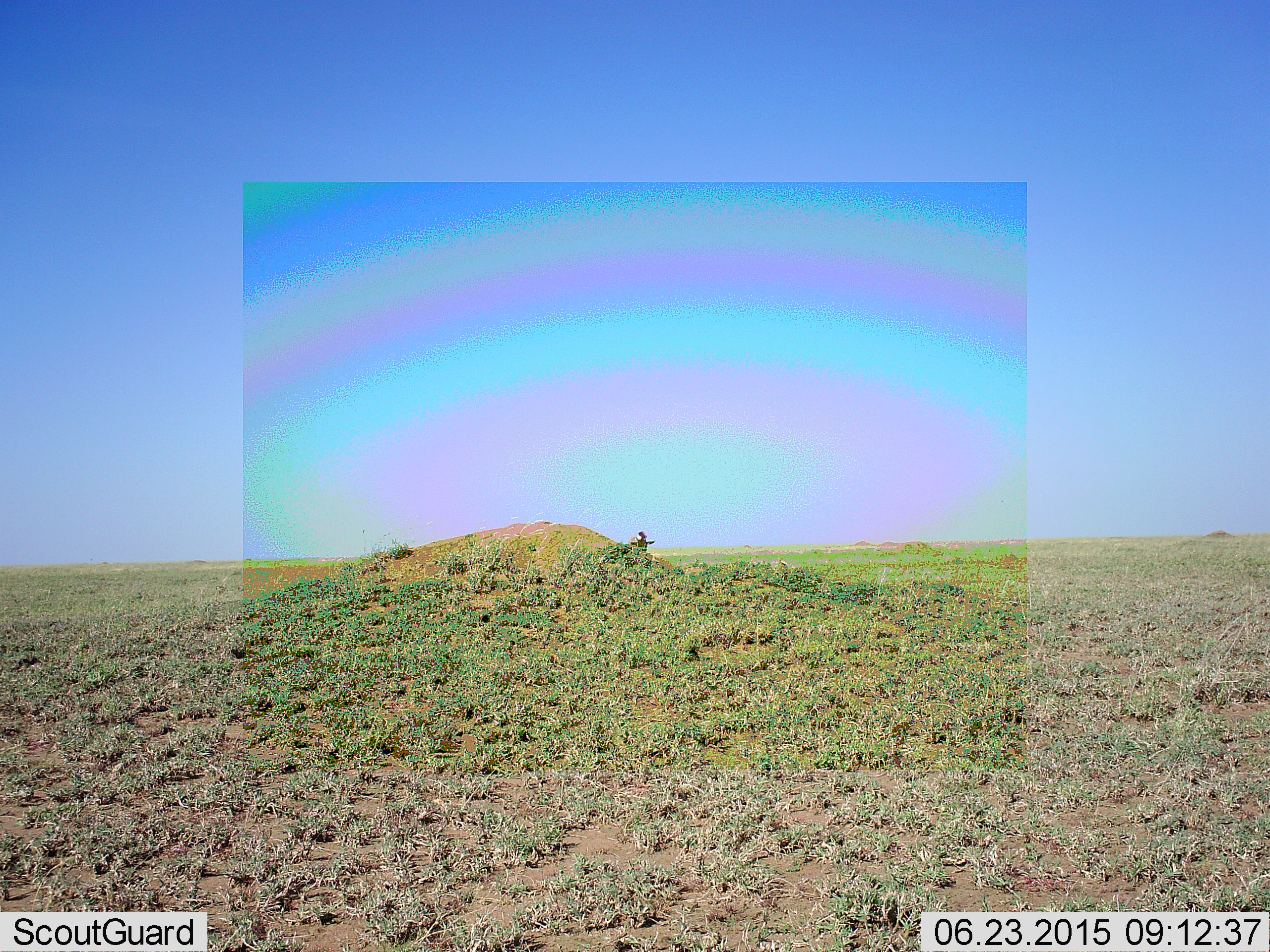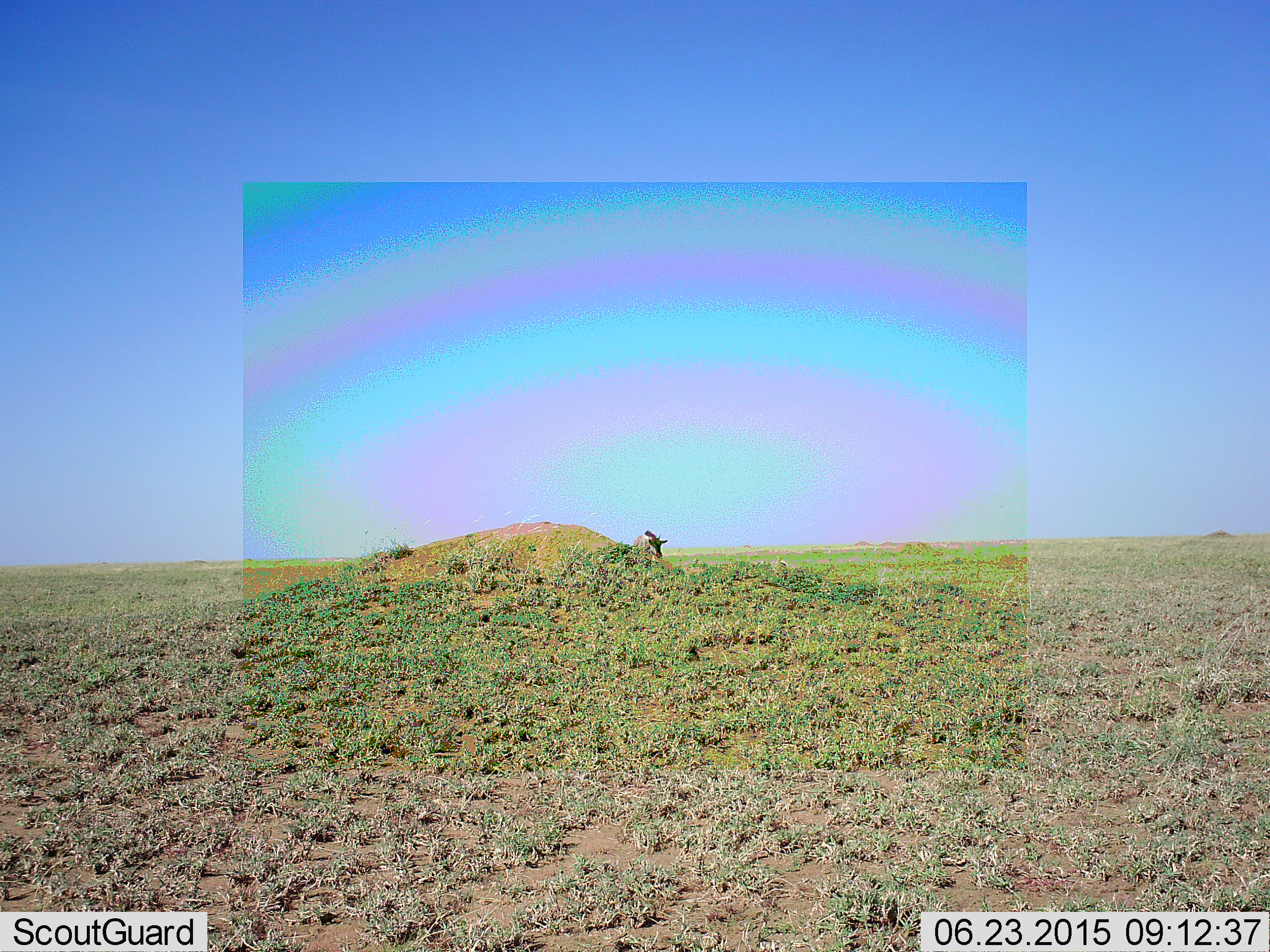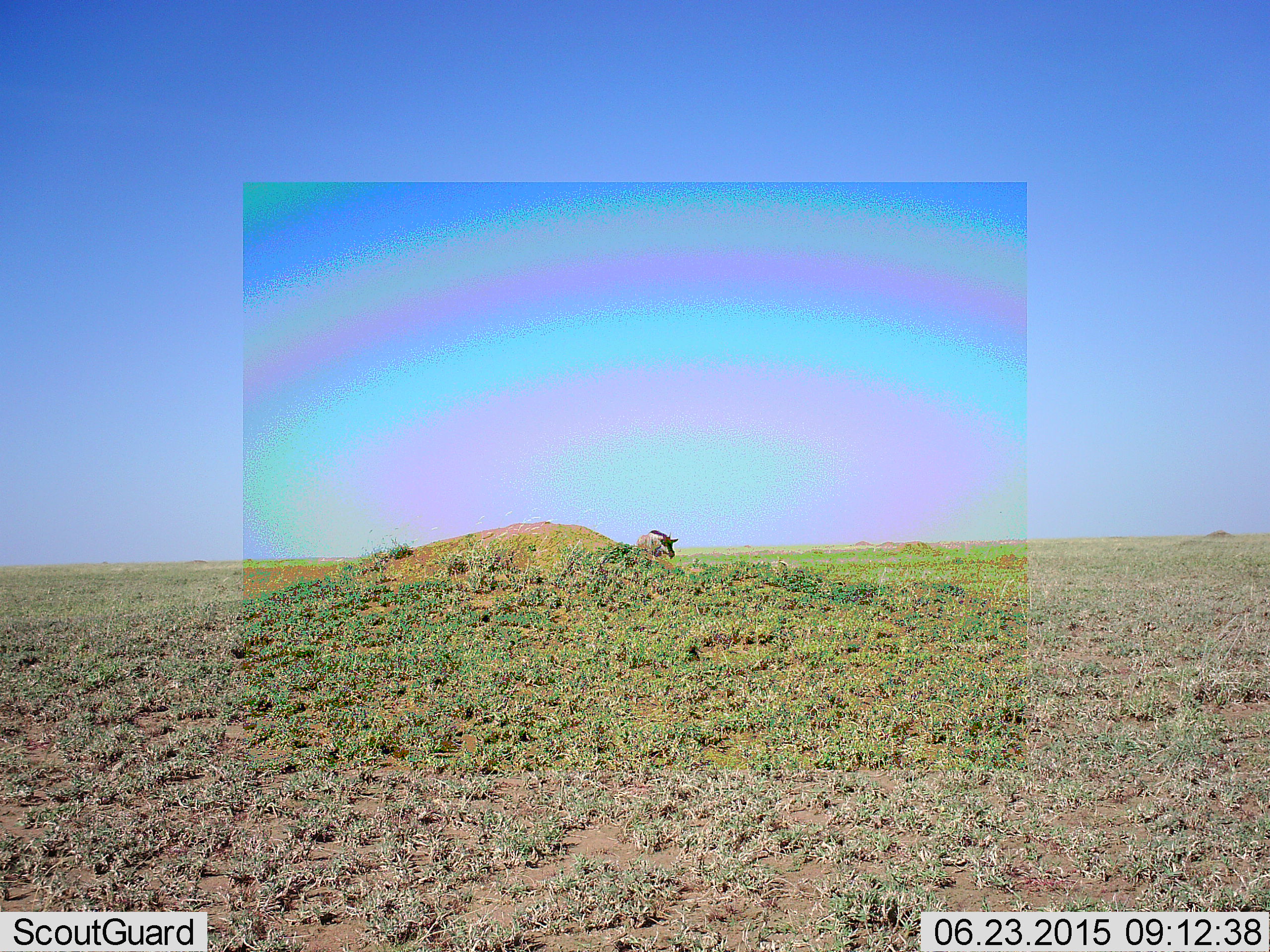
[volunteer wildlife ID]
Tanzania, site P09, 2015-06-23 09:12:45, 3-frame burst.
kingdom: Animalia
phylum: Chordata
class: Mammalia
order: Artiodactyla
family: Bovidae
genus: Connochaetes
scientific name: Connochaetes taurinus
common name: blue wildebeest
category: wildebeest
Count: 1.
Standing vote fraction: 50%.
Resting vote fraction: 0%.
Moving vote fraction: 50%.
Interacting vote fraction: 10%.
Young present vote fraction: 20%.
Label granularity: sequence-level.